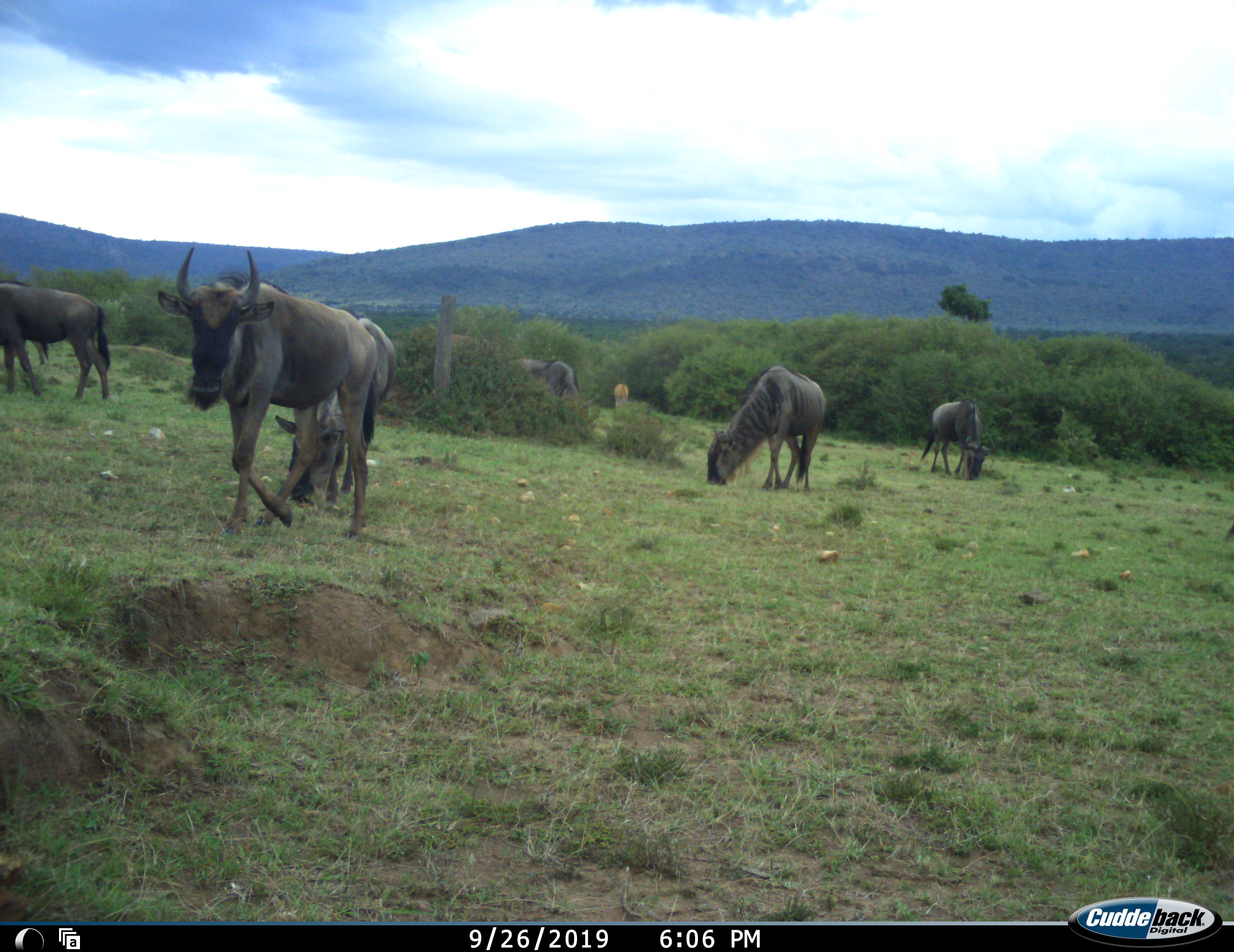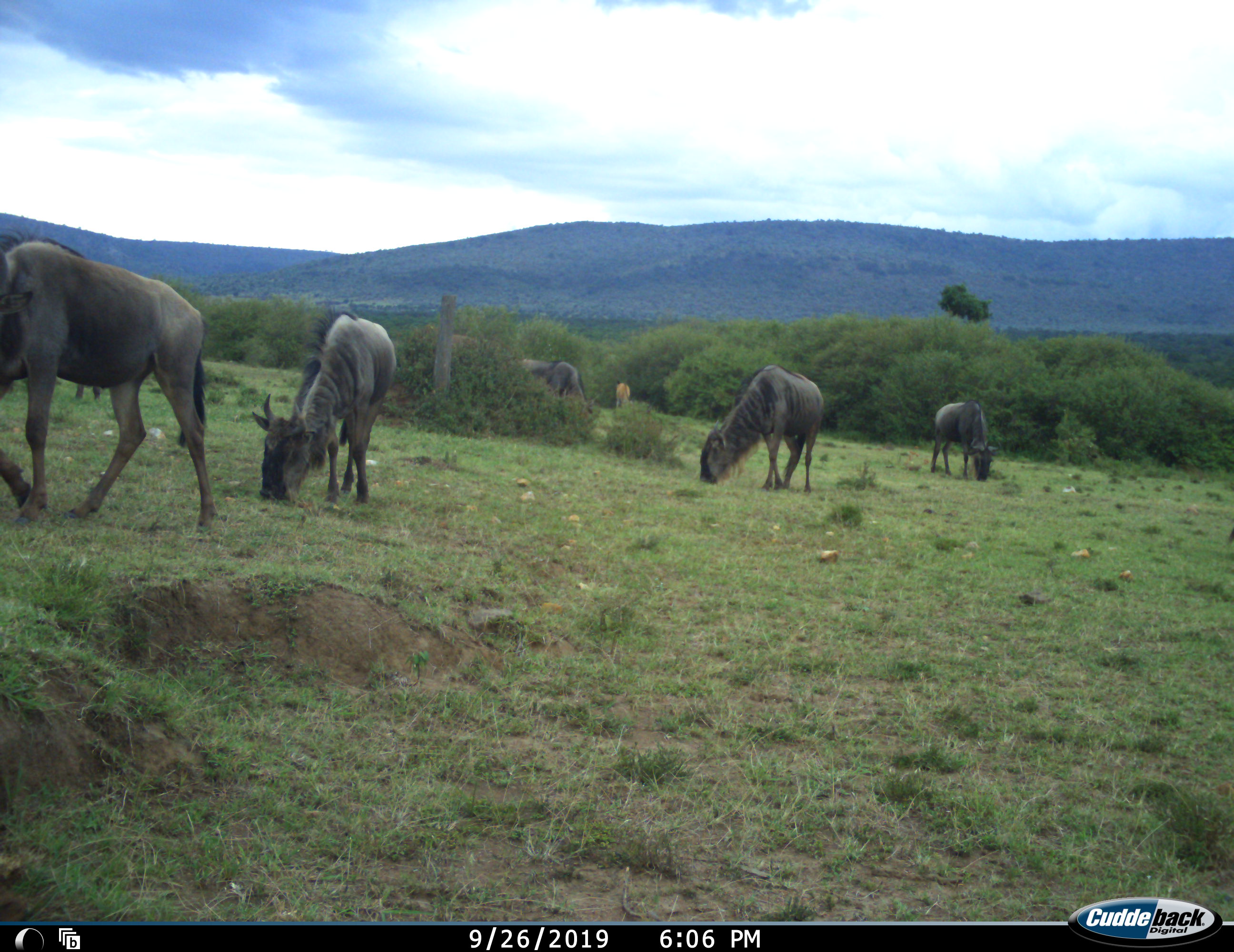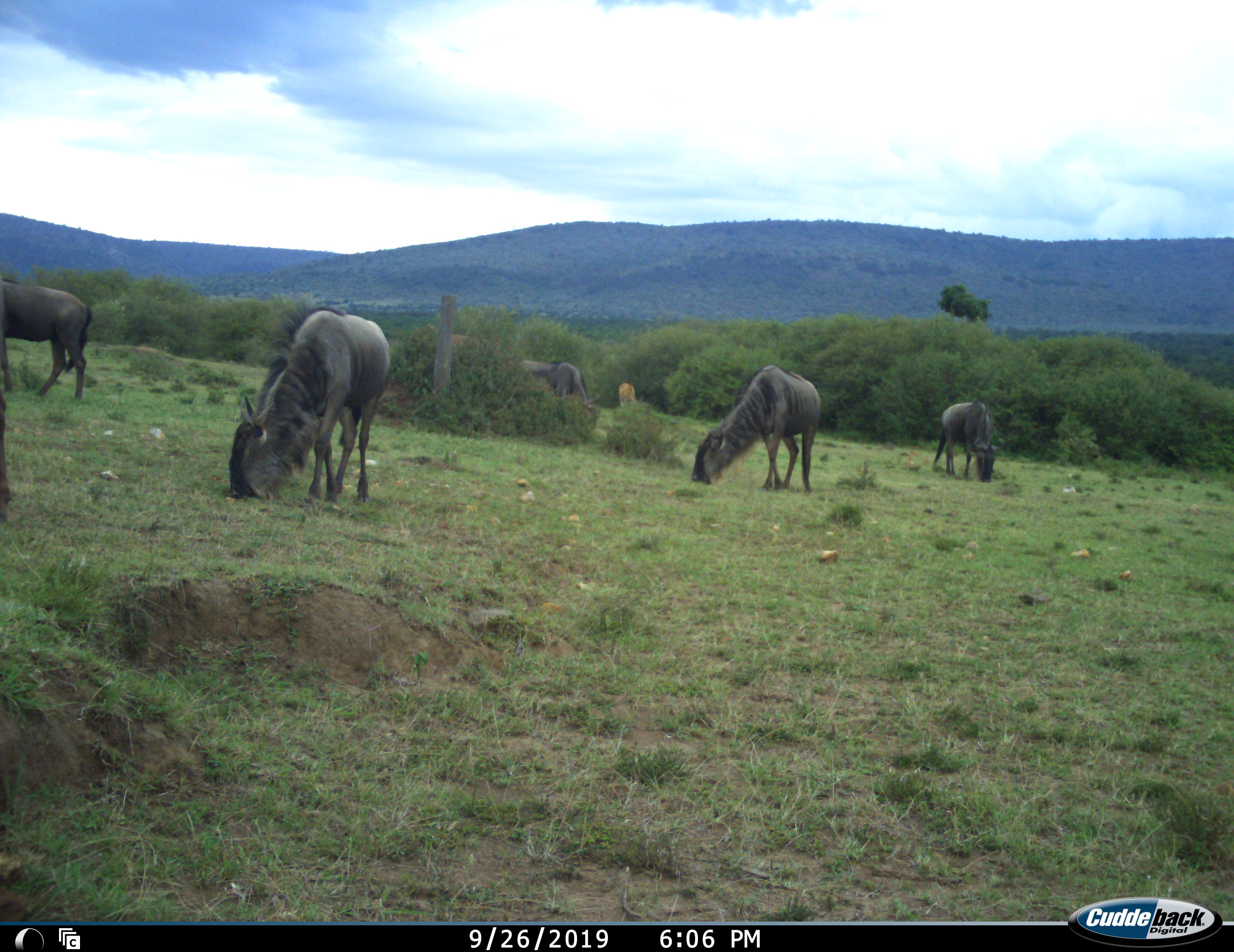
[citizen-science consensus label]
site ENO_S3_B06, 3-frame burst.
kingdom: Animalia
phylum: Chordata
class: Mammalia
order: Artiodactyla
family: Bovidae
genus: Aepyceros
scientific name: Aepyceros melampus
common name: impala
Impala (Aepyceros melampus), count 1. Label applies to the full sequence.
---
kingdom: Animalia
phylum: Chordata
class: Mammalia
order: Artiodactyla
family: Bovidae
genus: Connochaetes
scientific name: Connochaetes taurinus taurinus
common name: blue wildebeest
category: wildebeestblue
Wildebeestblue (blue wildebeest) (Connochaetes taurinus taurinus), count 6. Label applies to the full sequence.